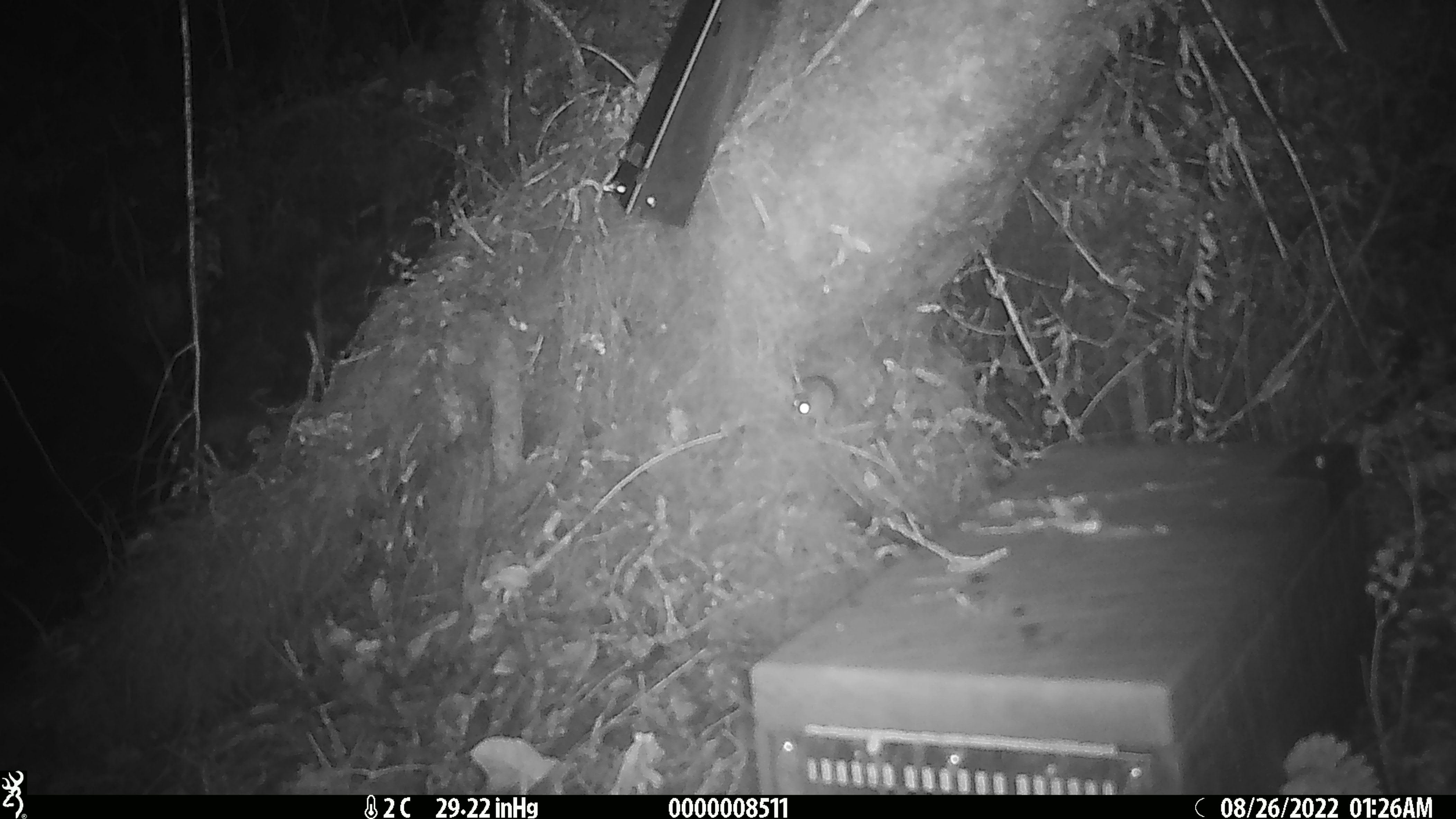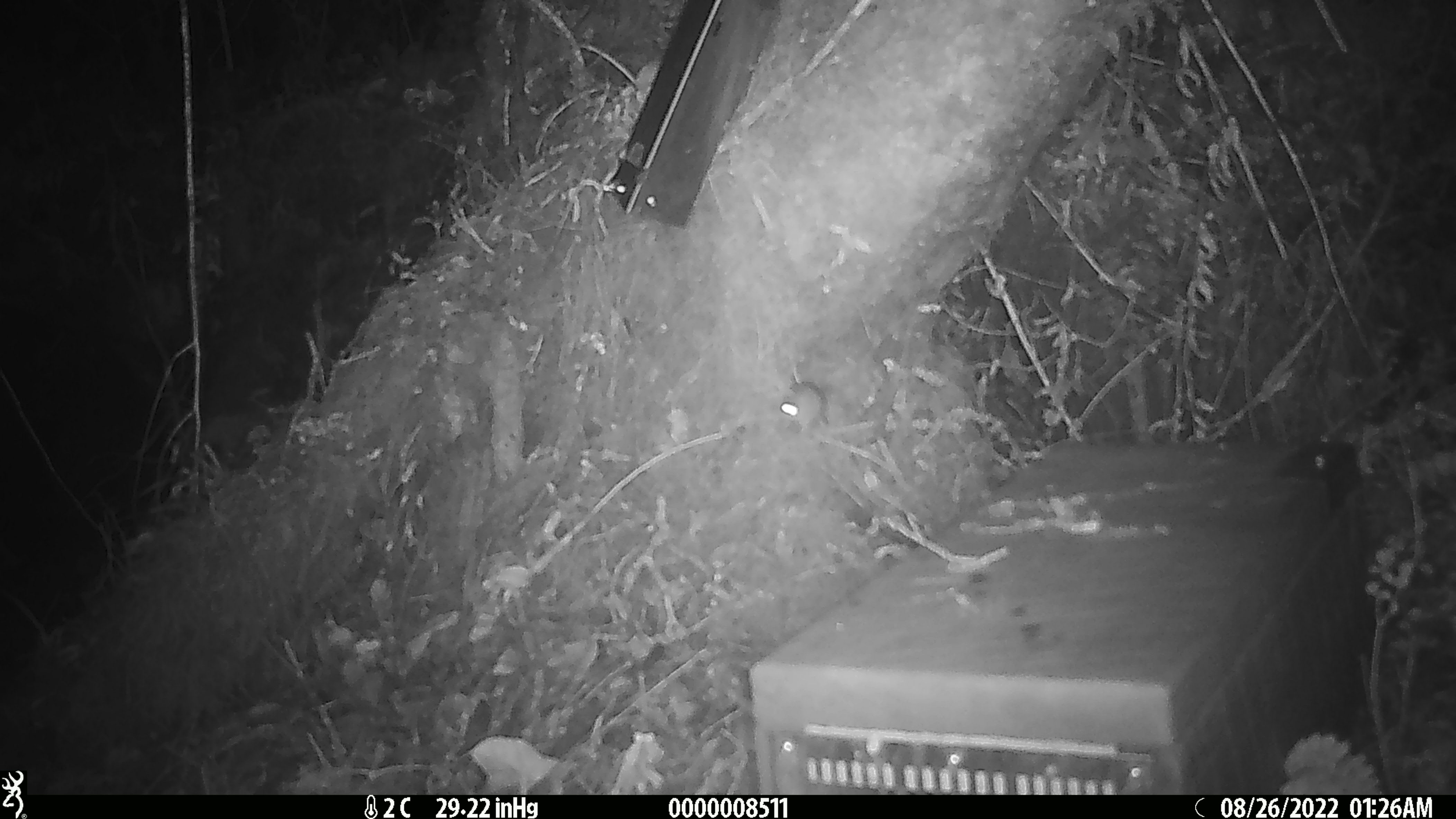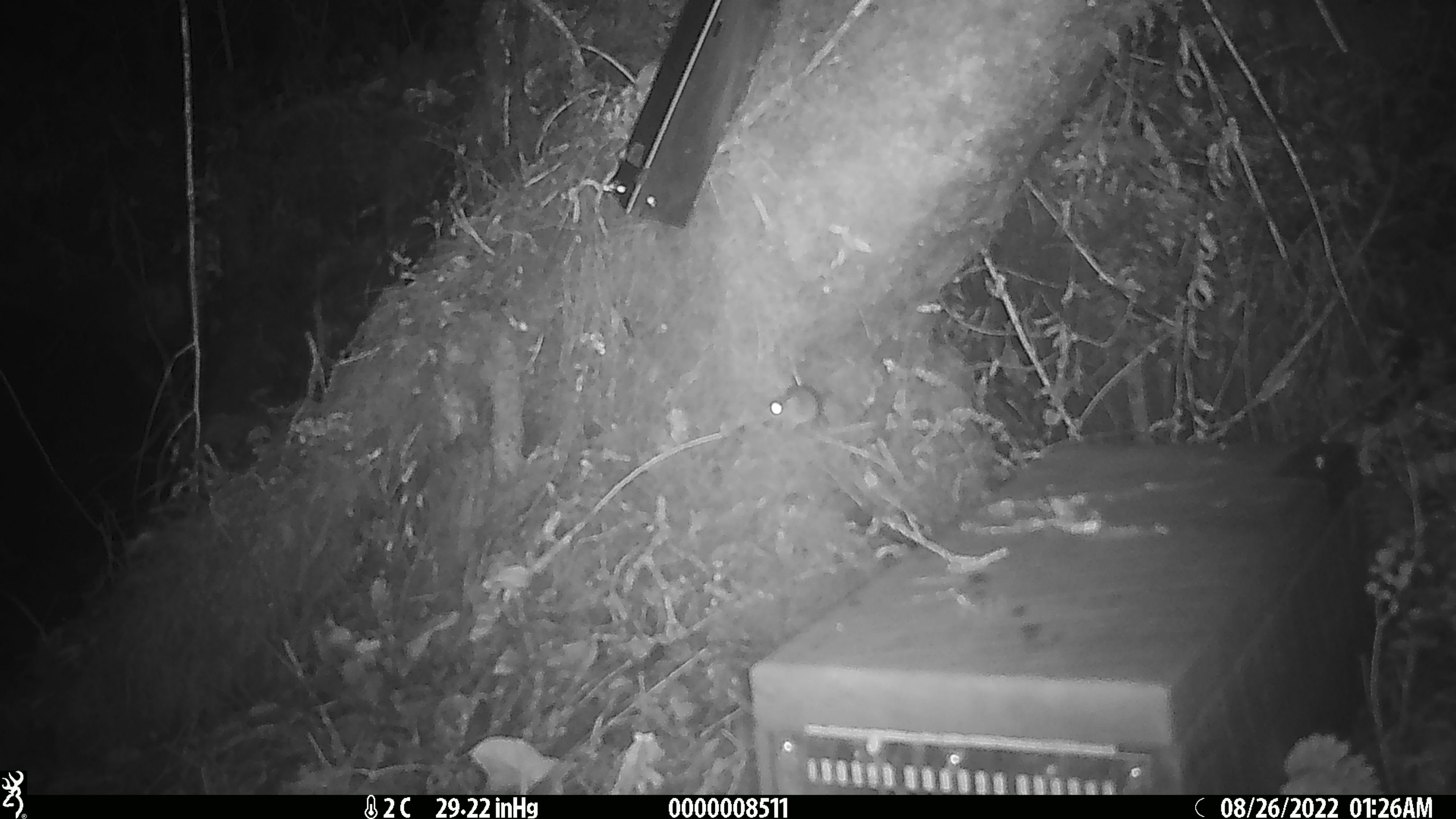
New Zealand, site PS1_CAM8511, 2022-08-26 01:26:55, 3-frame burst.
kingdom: Animalia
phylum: Chordata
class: Mammalia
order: Rodentia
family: Muridae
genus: Mus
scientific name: Mus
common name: mouse